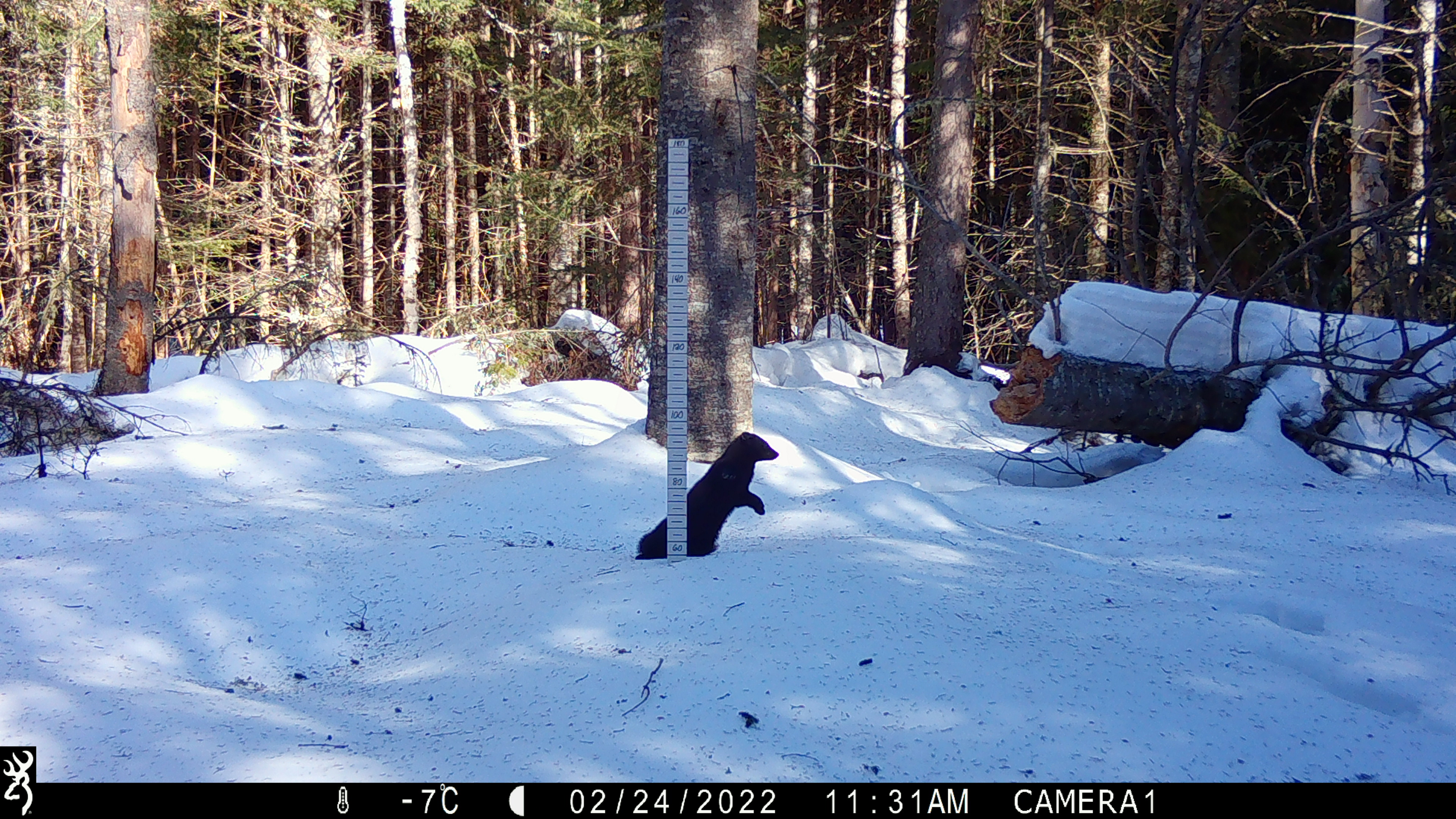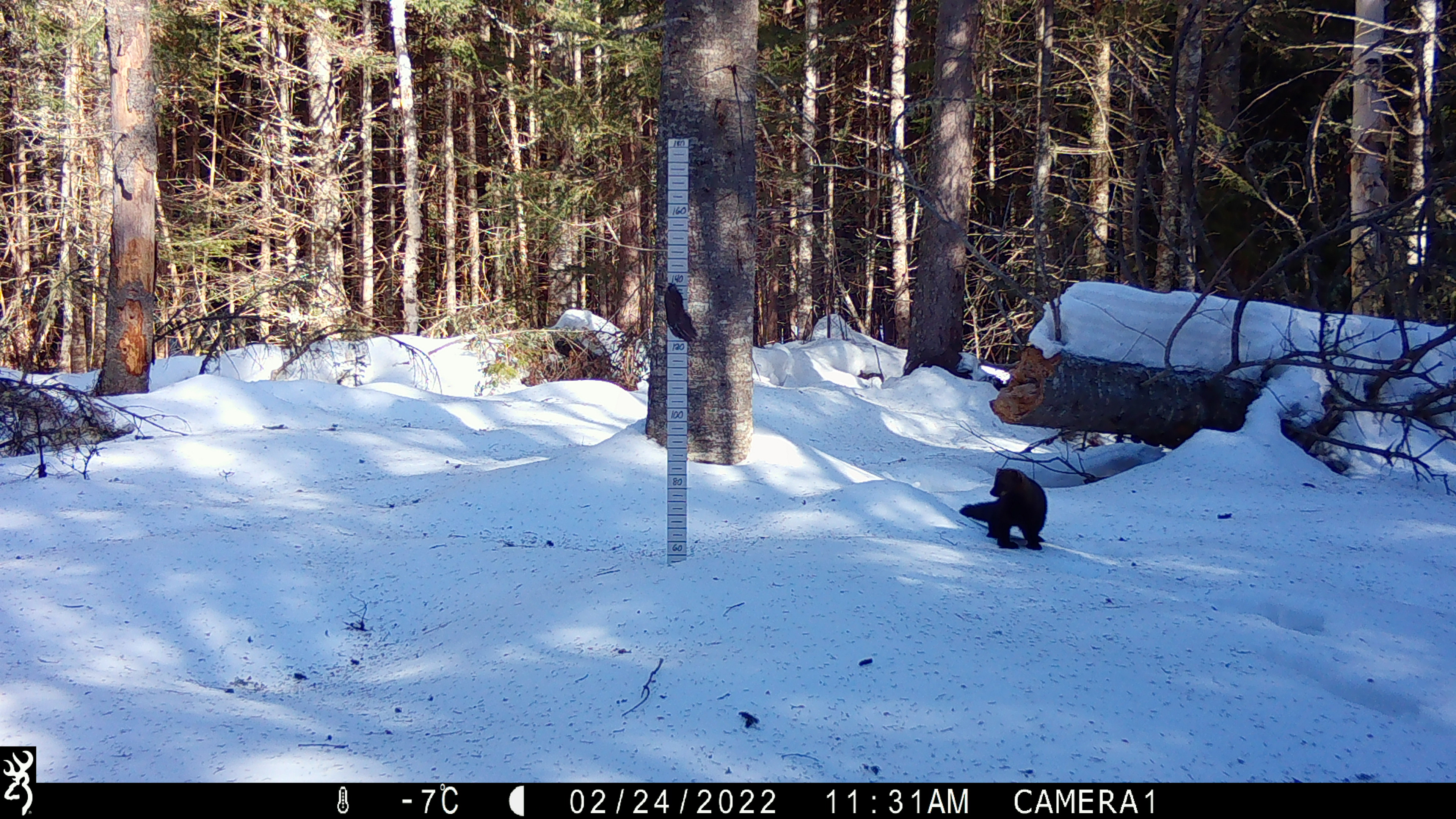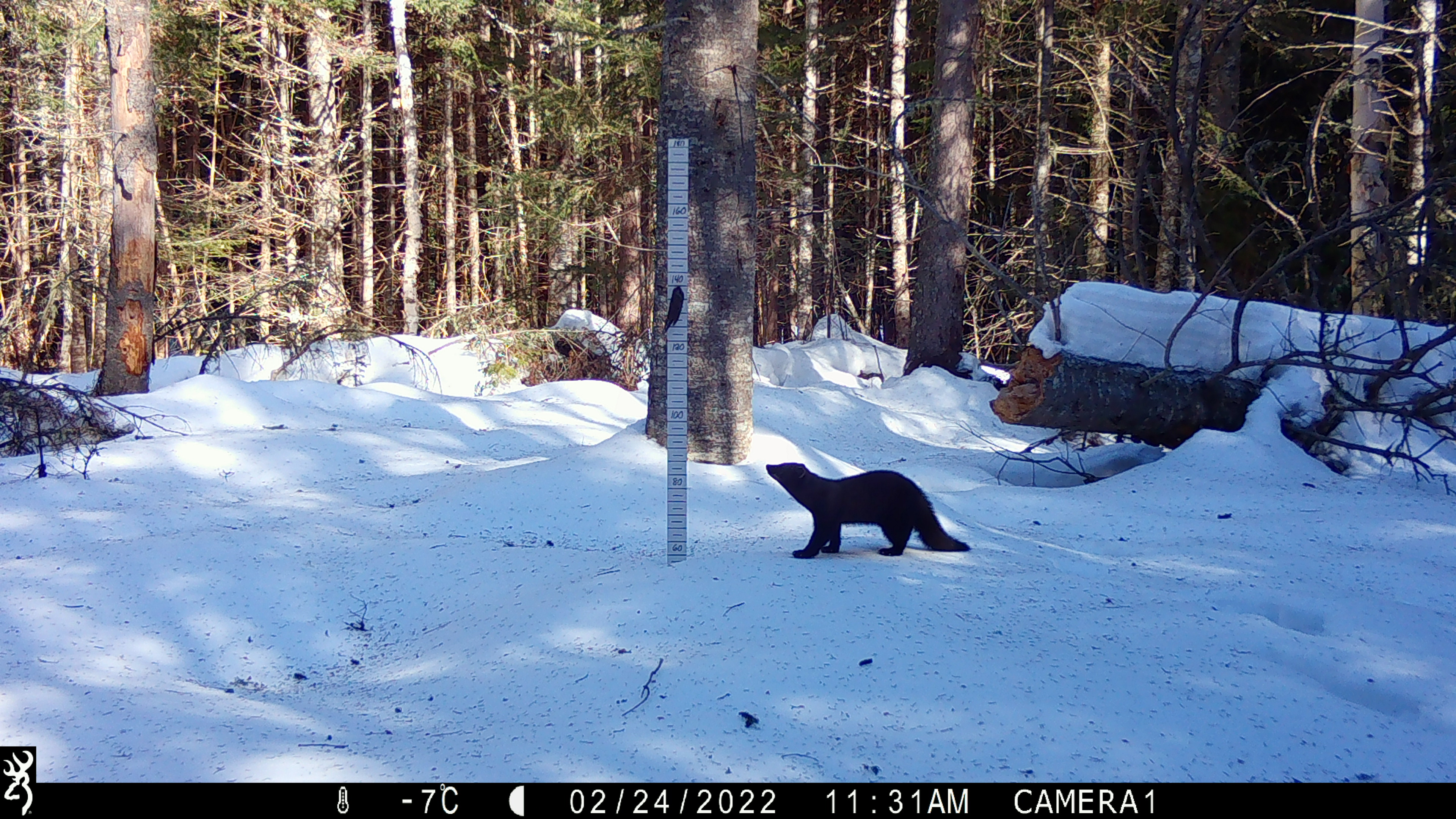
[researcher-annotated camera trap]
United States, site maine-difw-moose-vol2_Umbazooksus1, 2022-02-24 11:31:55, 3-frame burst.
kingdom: Animalia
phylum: Chordata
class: Mammalia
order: Carnivora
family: Mustelidae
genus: Pekania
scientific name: Pekania pennanti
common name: fisher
Fisher (Pekania pennanti).